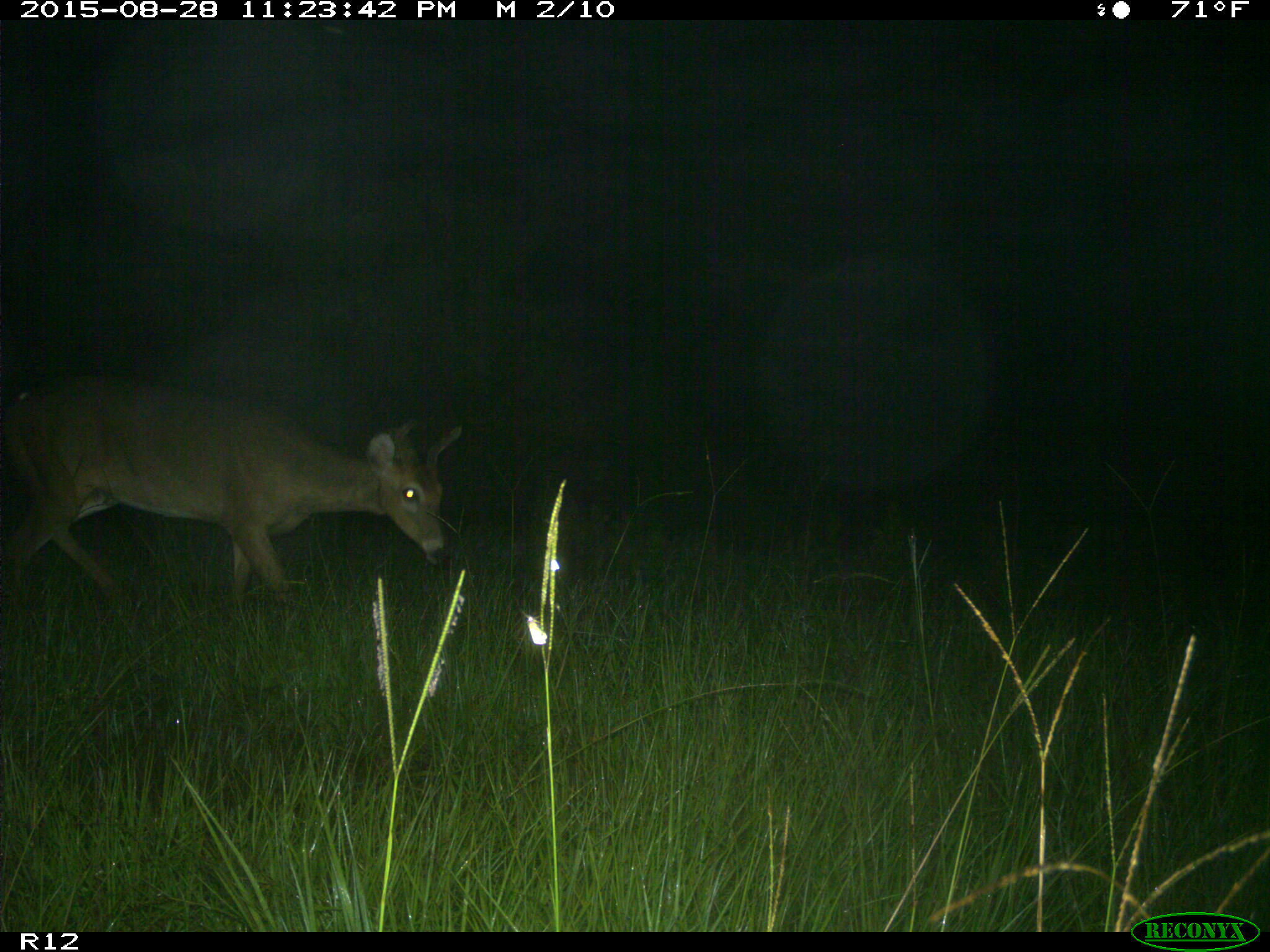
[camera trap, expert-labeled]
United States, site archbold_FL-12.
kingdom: Animalia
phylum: Chordata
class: Mammalia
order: Artiodactyla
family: Cervidae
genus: Odocoileus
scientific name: Odocoileus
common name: deer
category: unidentified deer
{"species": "unidentified deer (deer) (Odocoileus)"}